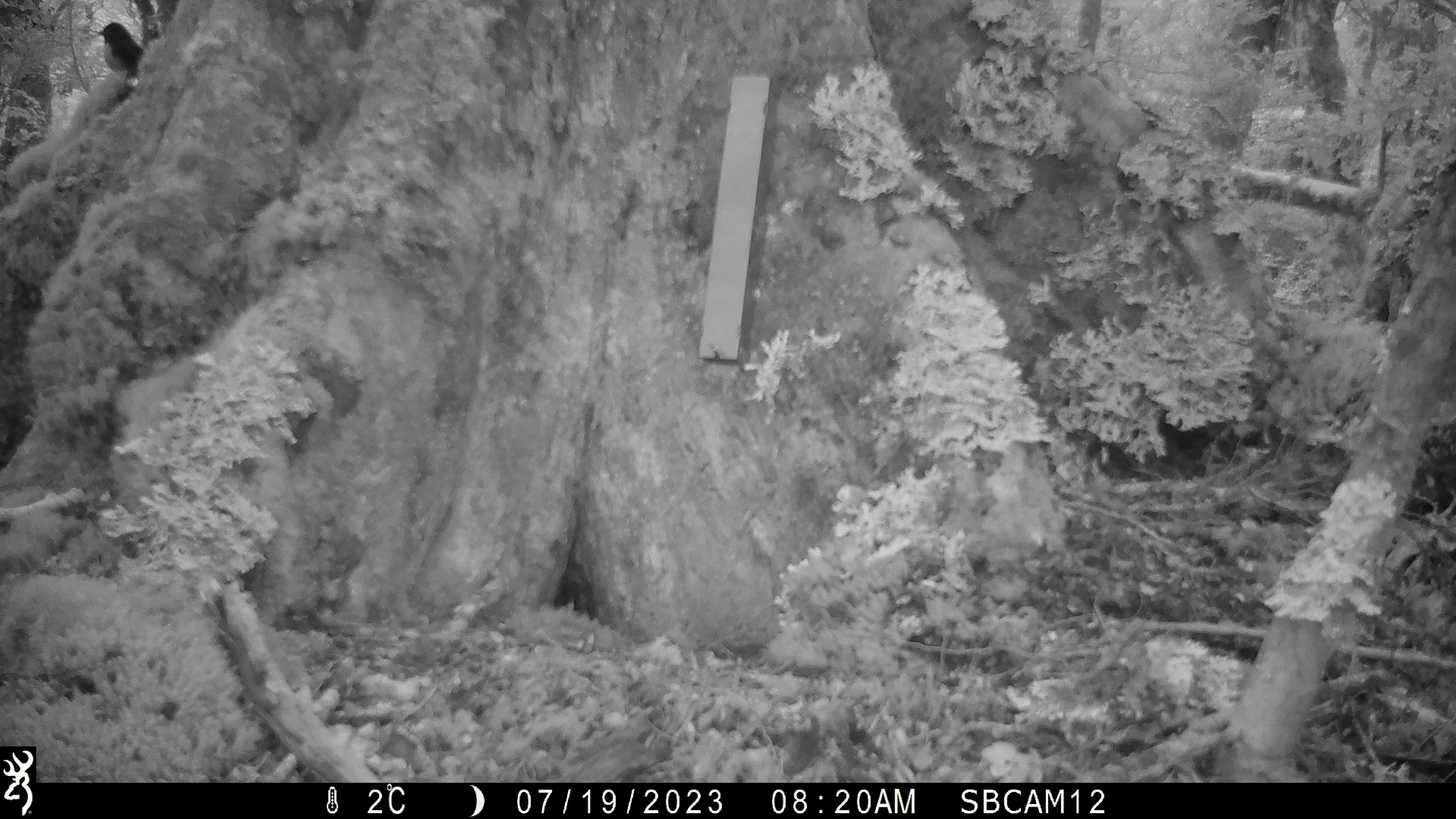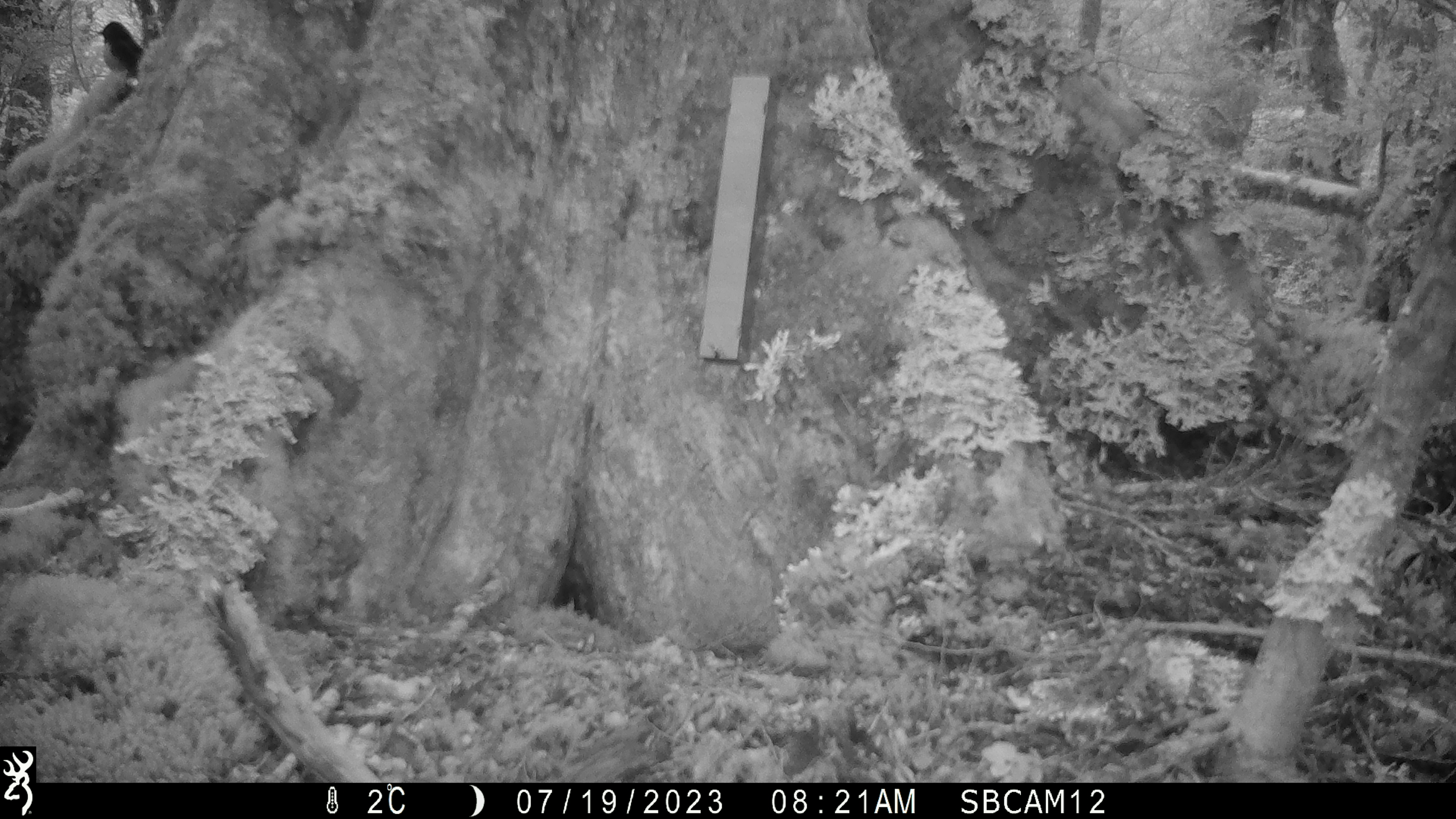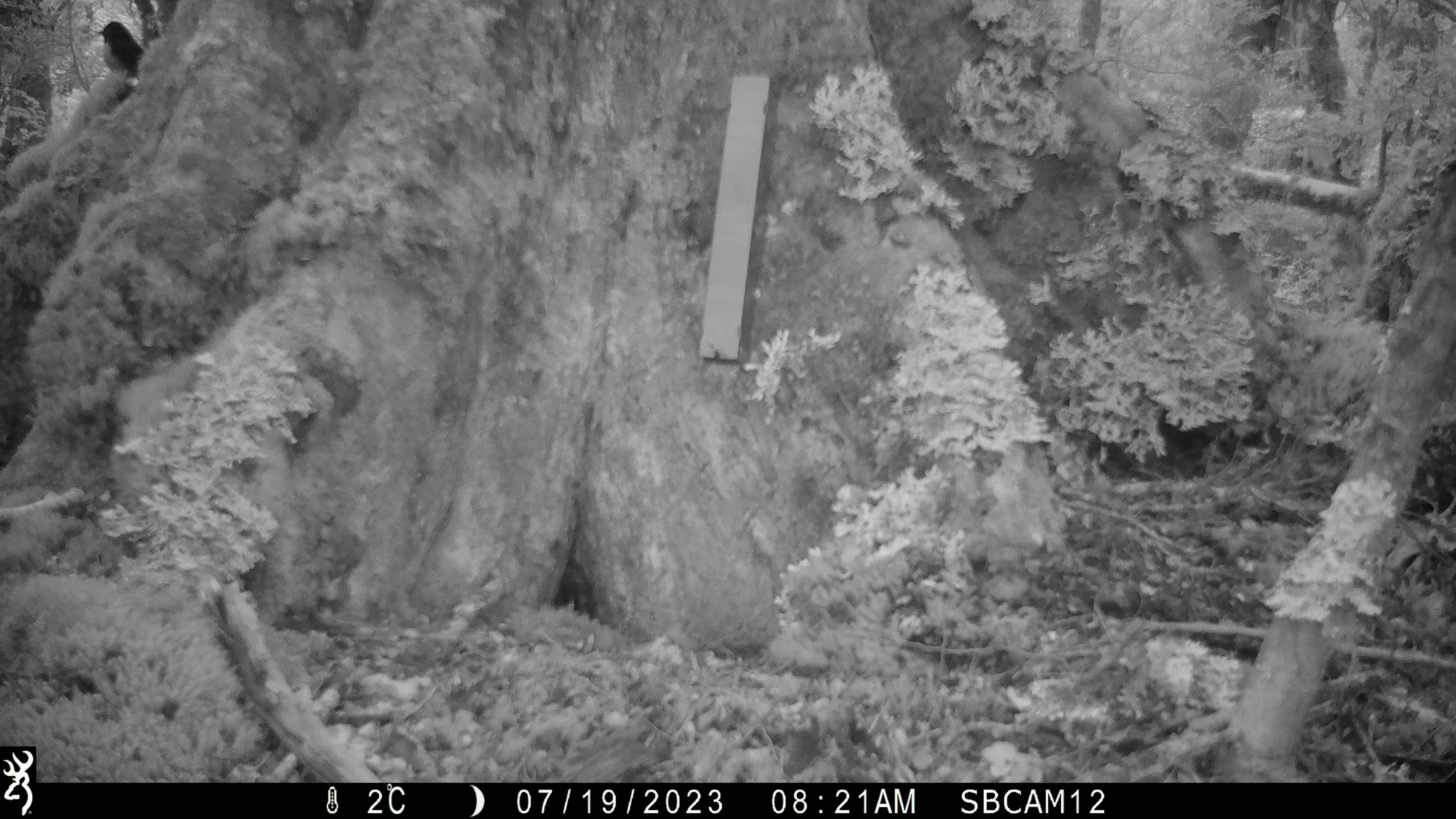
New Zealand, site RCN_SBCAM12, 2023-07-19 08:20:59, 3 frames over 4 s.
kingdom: Animalia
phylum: Chordata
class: Aves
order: Passeriformes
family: Petroicidae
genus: Petroica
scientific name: Petroica australis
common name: new zealand robin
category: robin